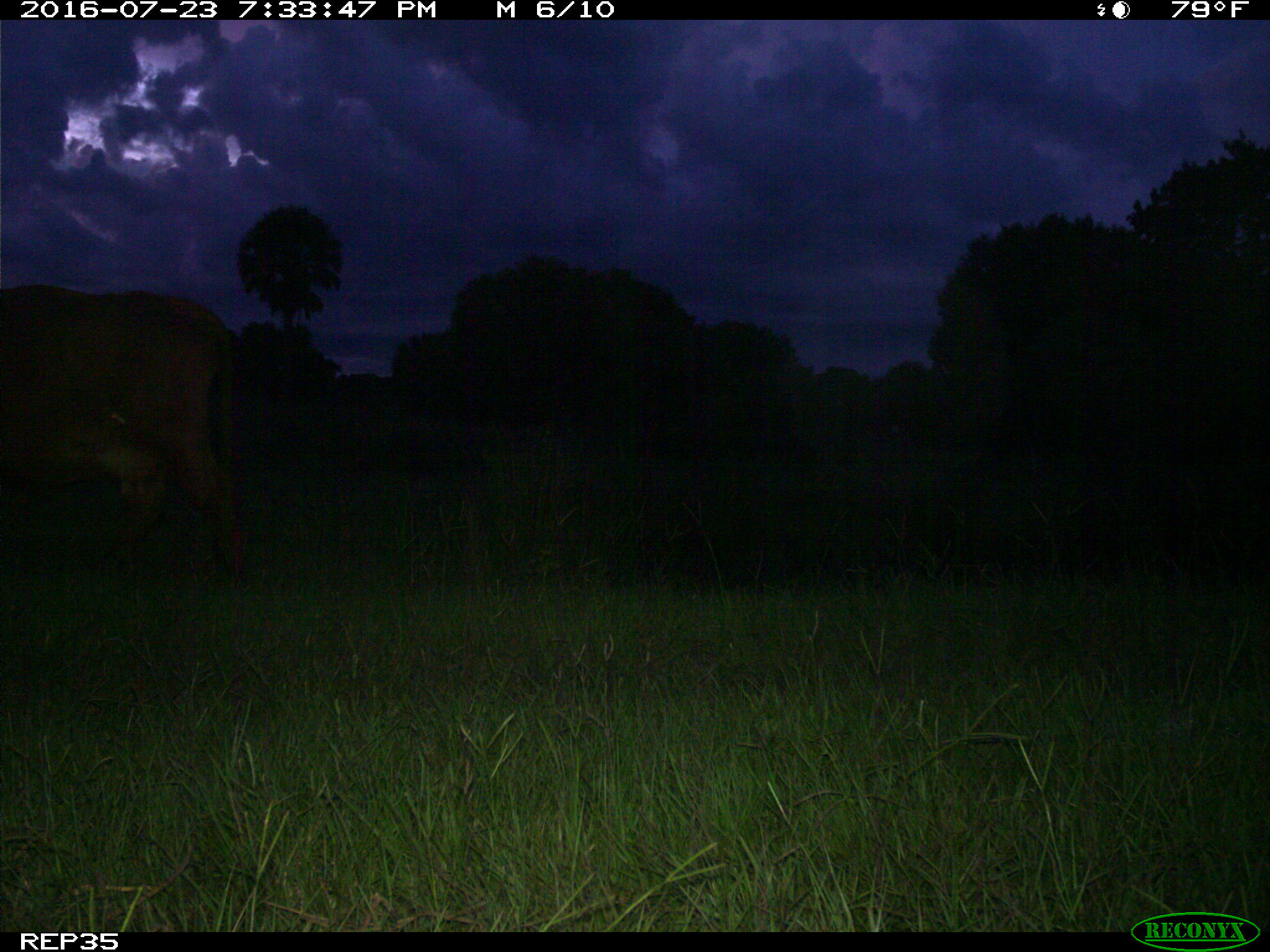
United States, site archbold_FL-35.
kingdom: Animalia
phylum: Chordata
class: Mammalia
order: Artiodactyla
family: Bovidae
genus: Bos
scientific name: Bos taurus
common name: domestic cow